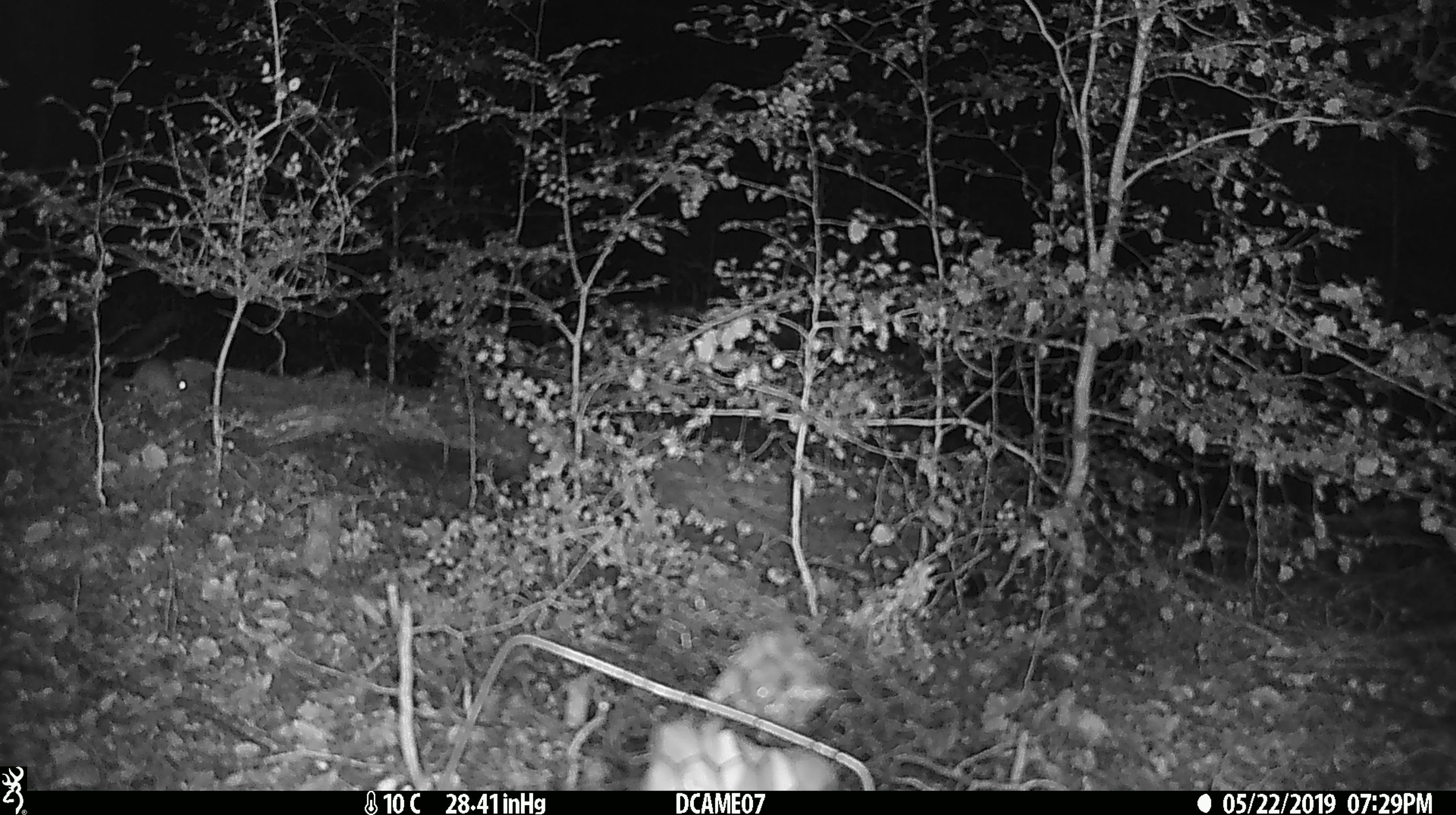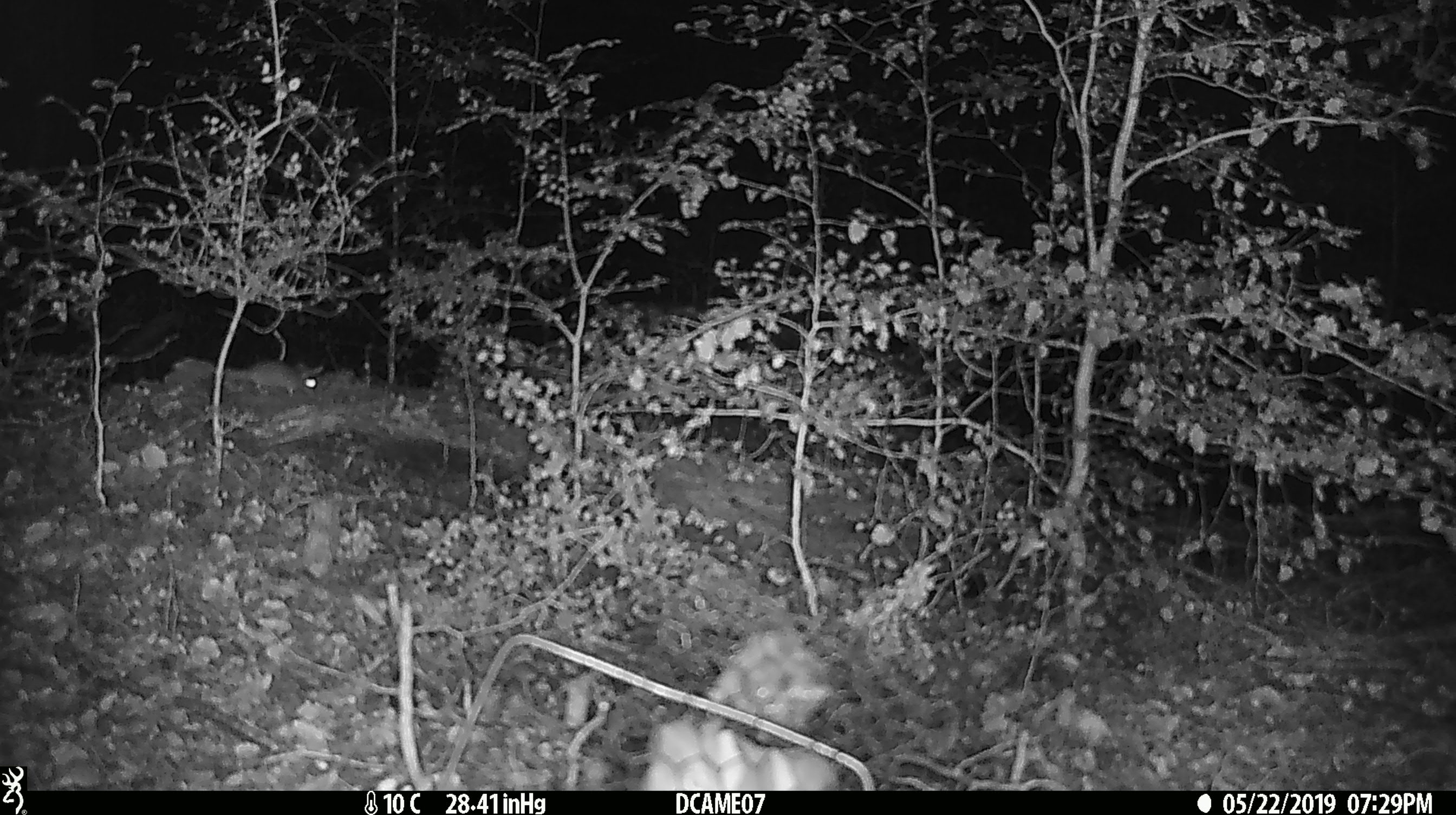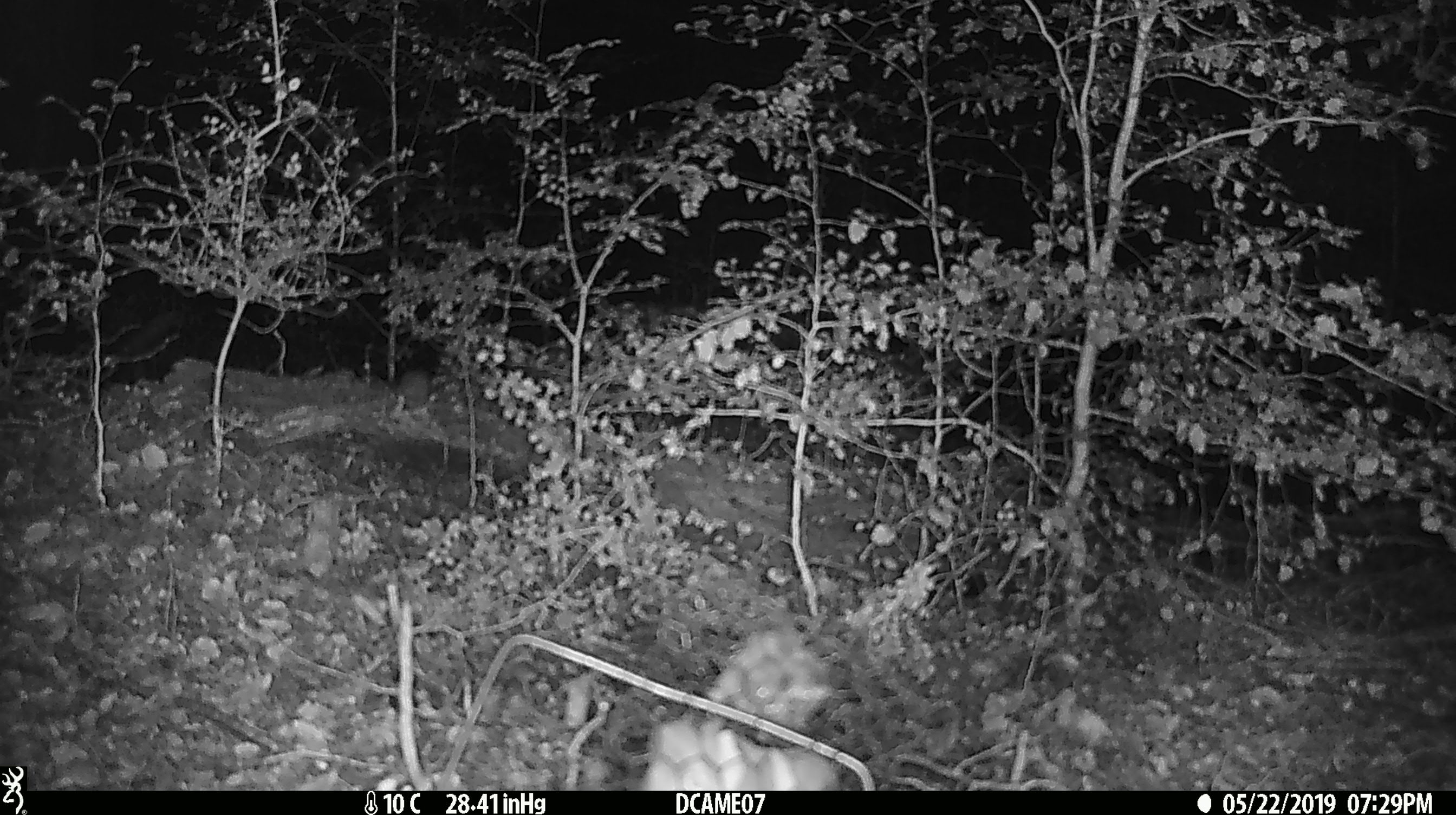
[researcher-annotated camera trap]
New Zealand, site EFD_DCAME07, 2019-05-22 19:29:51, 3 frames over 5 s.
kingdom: Animalia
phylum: Chordata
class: Mammalia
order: Rodentia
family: Muridae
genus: Mus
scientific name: Mus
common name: mouse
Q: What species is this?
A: Mouse (Mus).